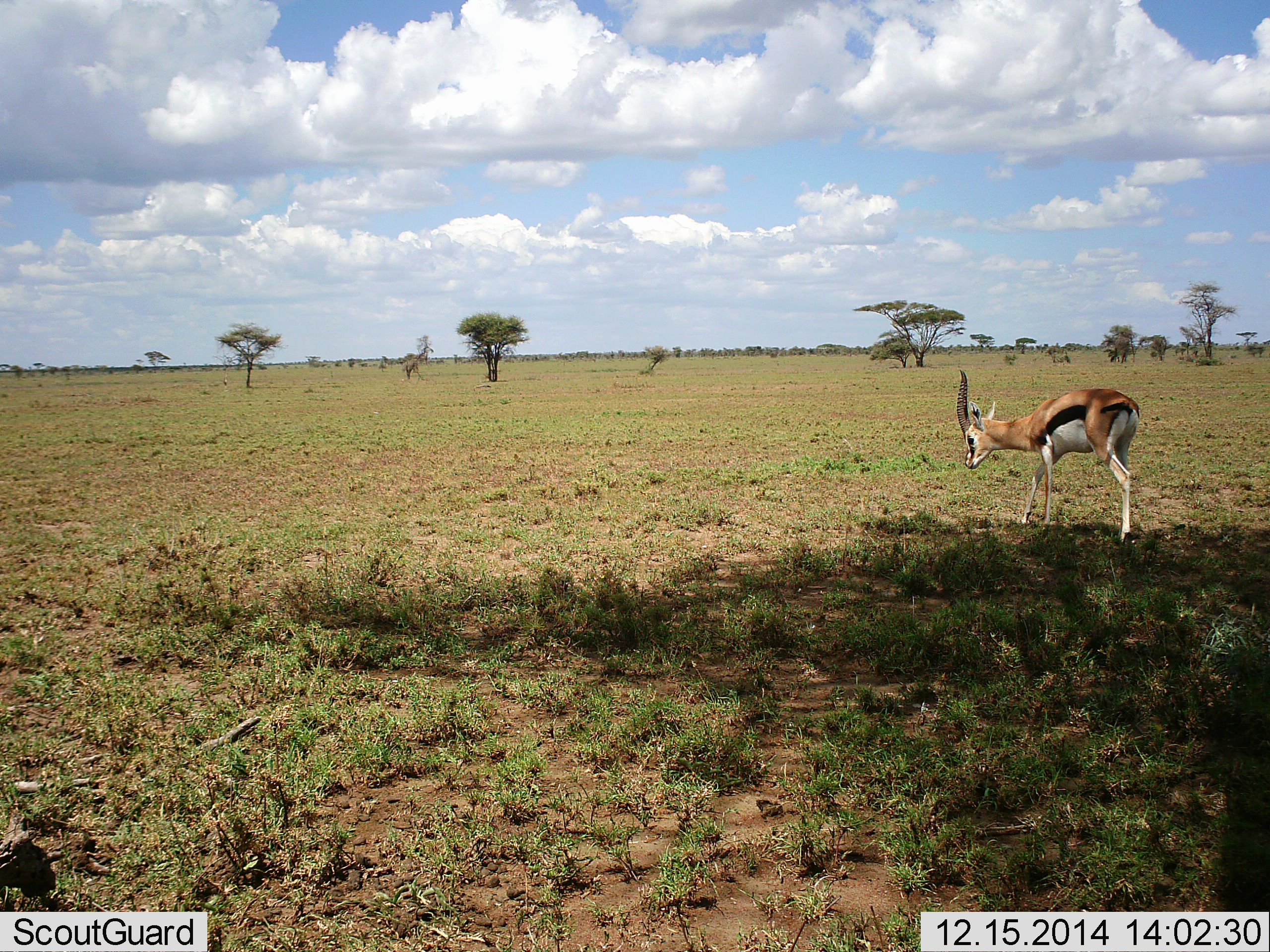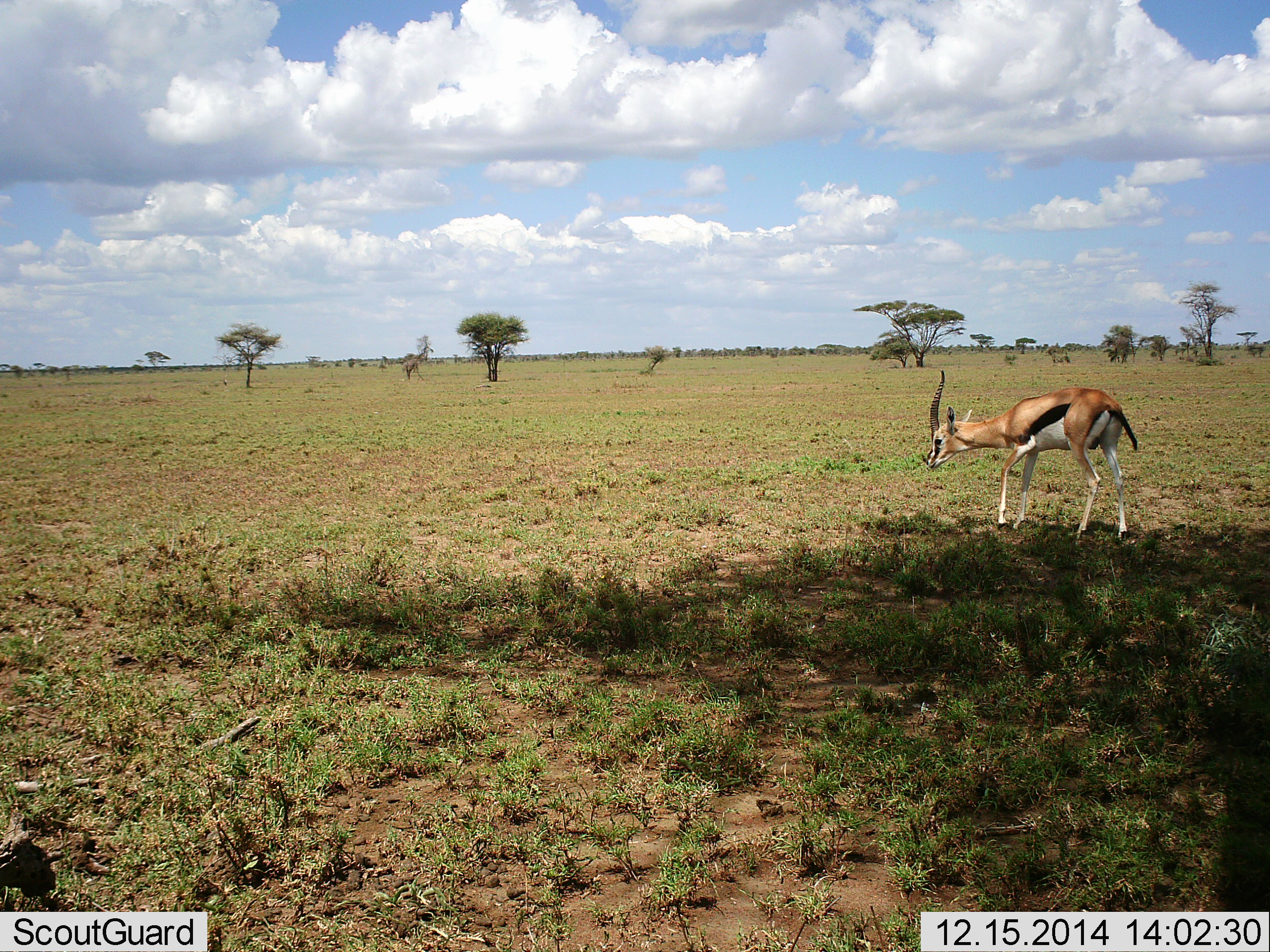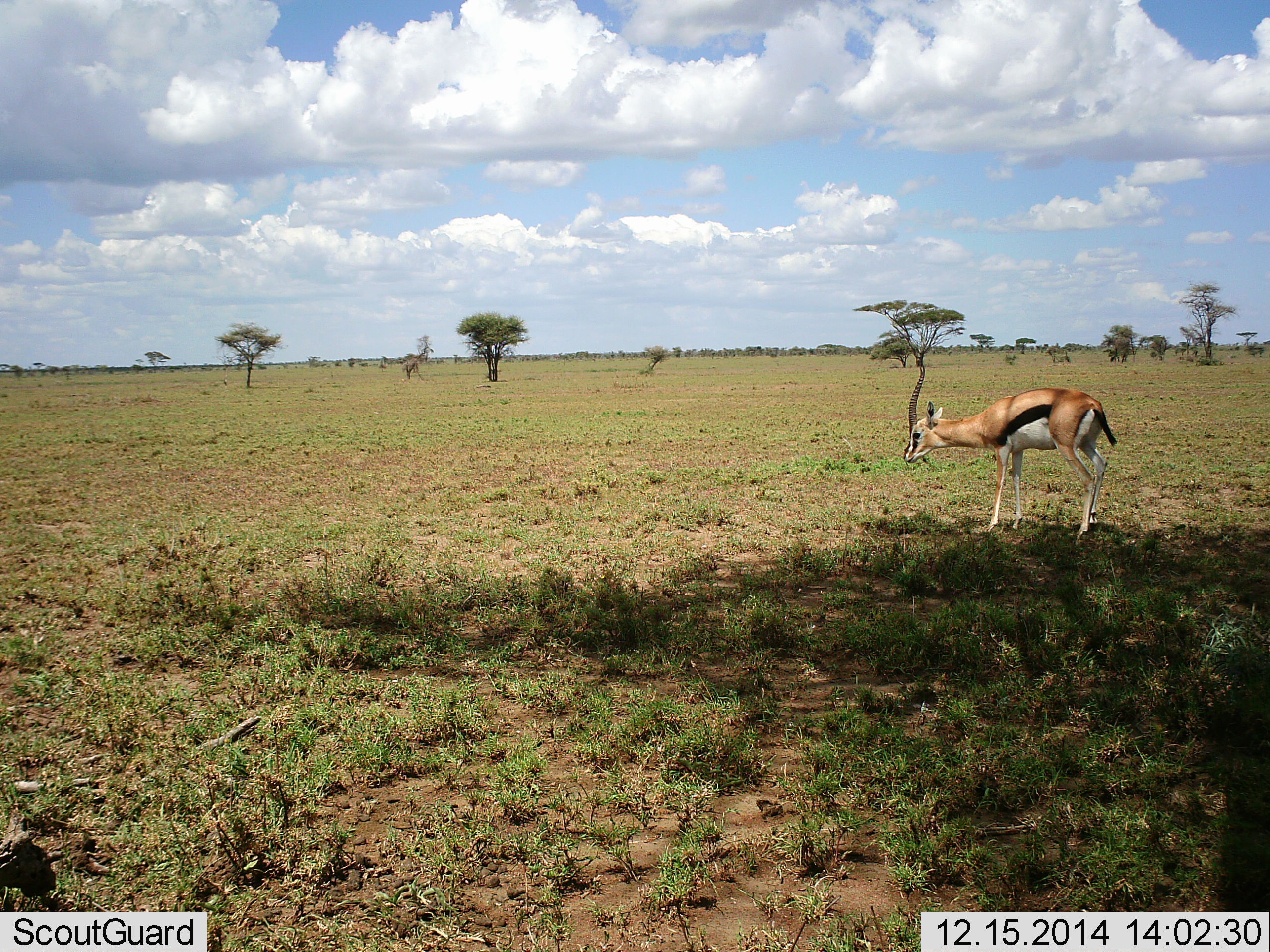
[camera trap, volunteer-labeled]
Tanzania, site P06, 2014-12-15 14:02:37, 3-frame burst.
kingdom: Animalia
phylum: Chordata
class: Mammalia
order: Artiodactyla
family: Bovidae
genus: Eudorcas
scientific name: Eudorcas thomsonii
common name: thomson's gazelle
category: gazellethomsons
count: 1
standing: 10%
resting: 0%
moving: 80%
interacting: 0%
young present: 0%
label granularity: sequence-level